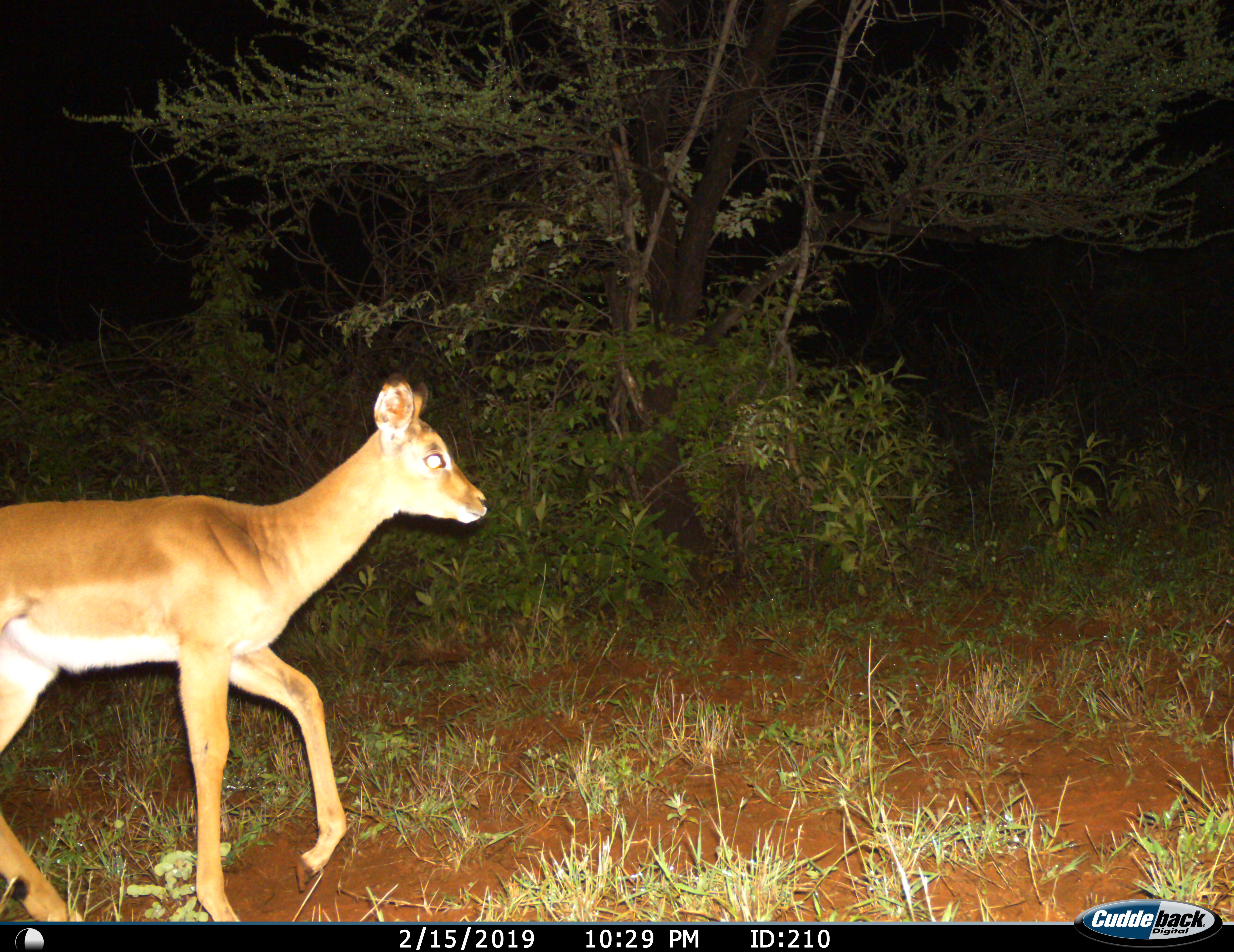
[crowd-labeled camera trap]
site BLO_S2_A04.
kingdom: Animalia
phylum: Chordata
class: Mammalia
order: Artiodactyla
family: Bovidae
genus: Aepyceros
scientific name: Aepyceros melampus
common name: impala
Impala (Aepyceros melampus), count 1. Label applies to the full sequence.